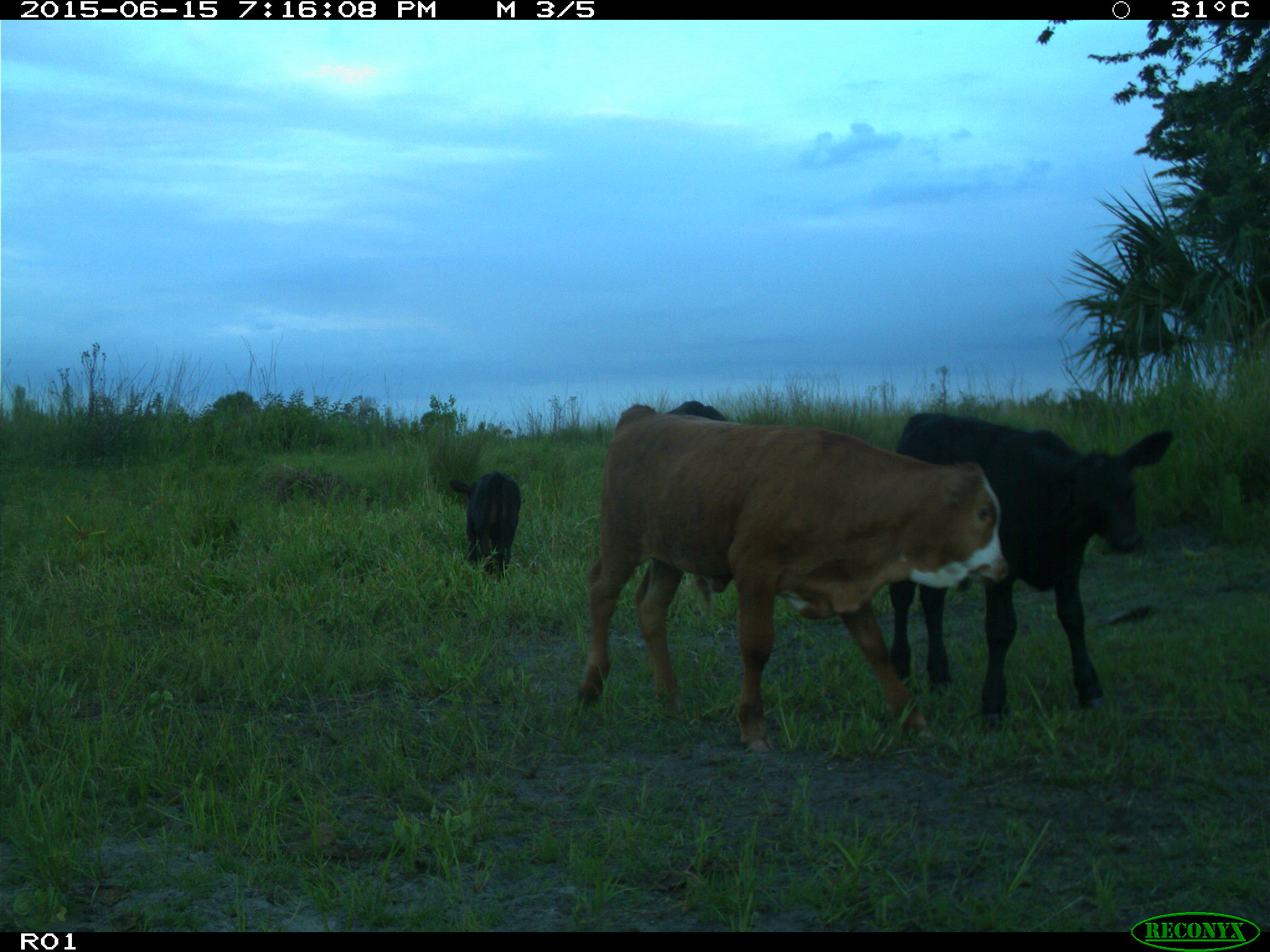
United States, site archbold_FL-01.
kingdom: Animalia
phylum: Chordata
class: Mammalia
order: Artiodactyla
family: Bovidae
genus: Bos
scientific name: Bos taurus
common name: domestic cow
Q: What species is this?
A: Bos taurus (domestic cow).